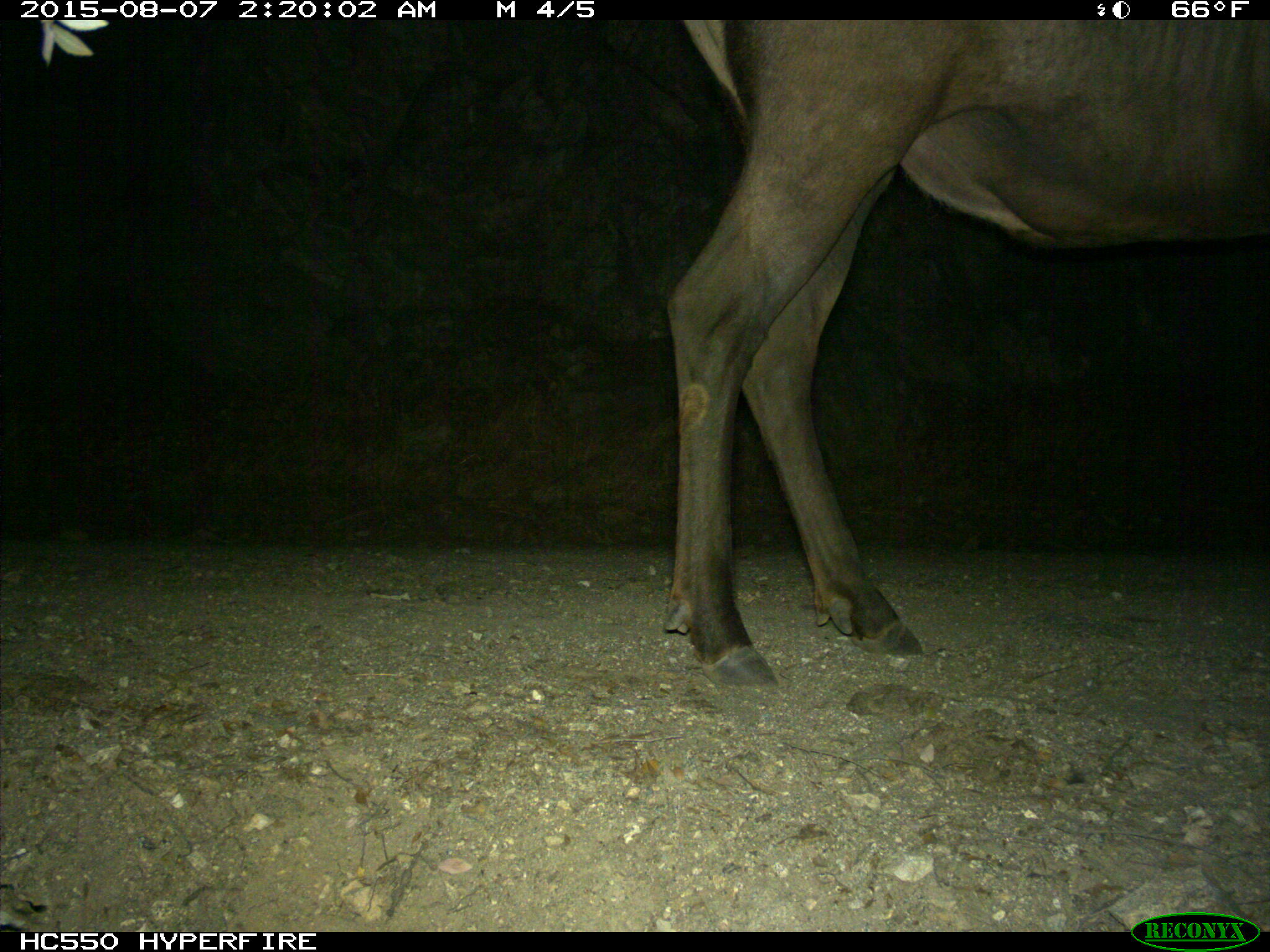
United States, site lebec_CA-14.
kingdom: Animalia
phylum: Chordata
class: Mammalia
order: Artiodactyla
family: Cervidae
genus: Cervus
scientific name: Cervus canadensis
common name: elk